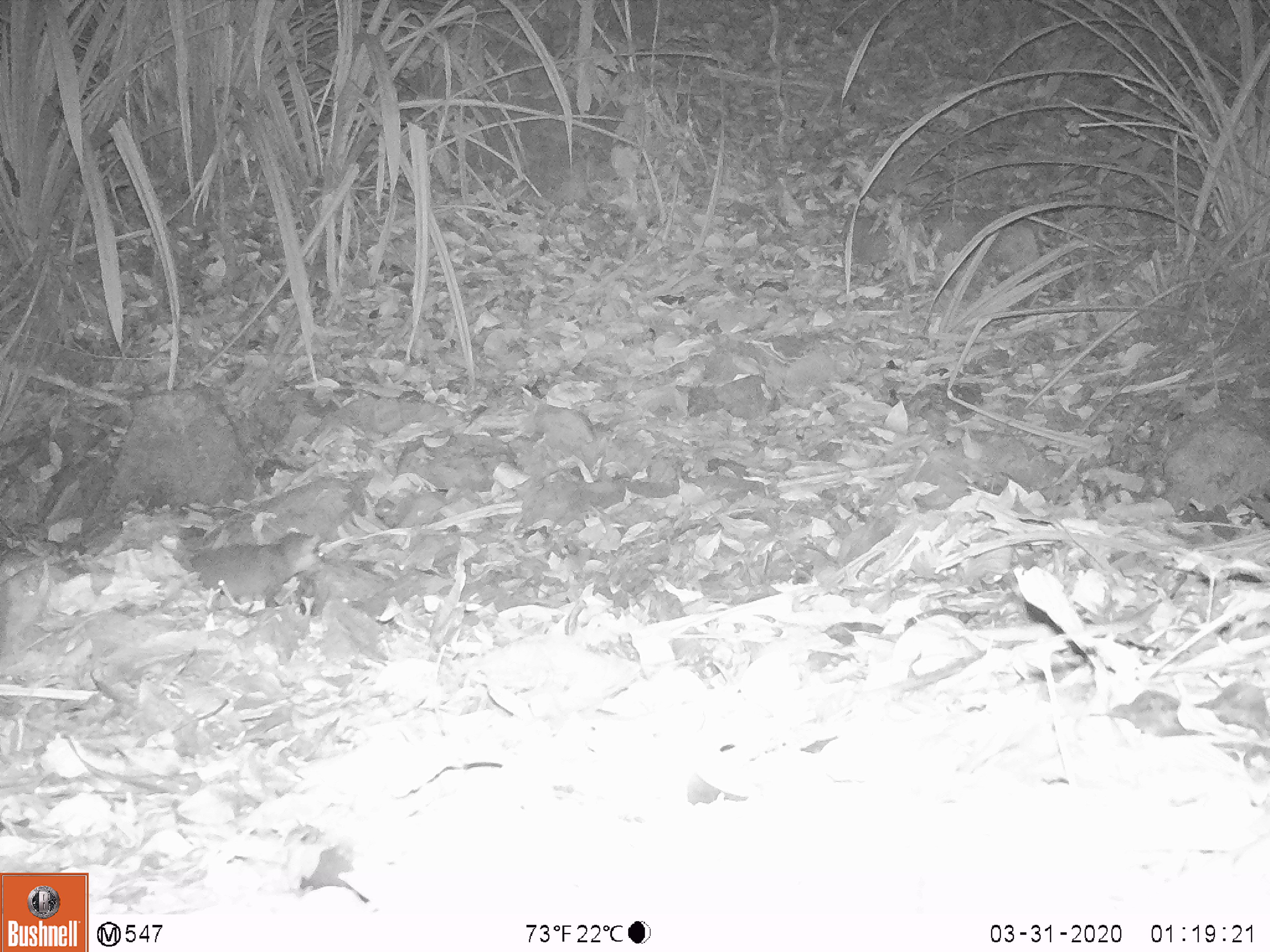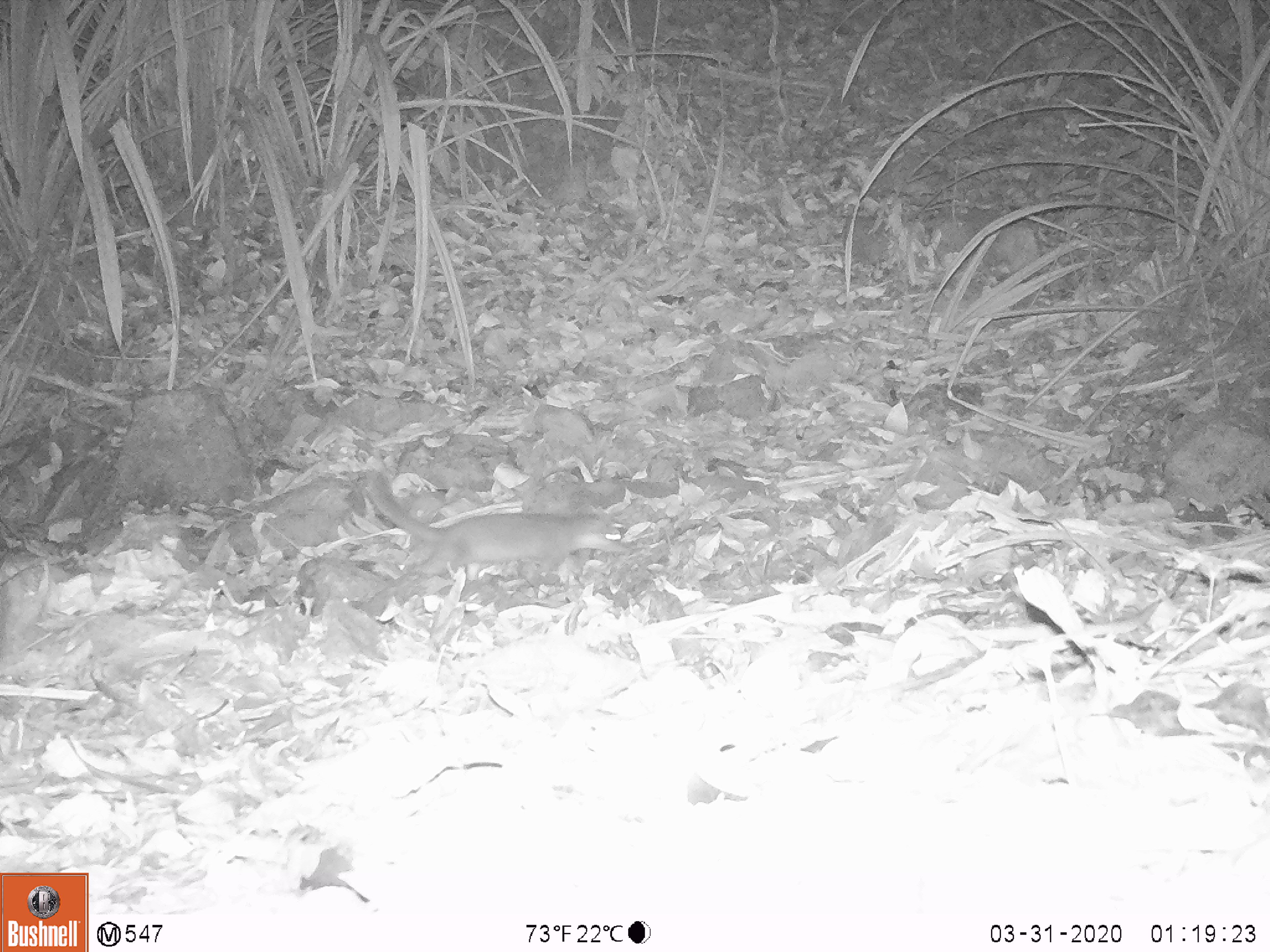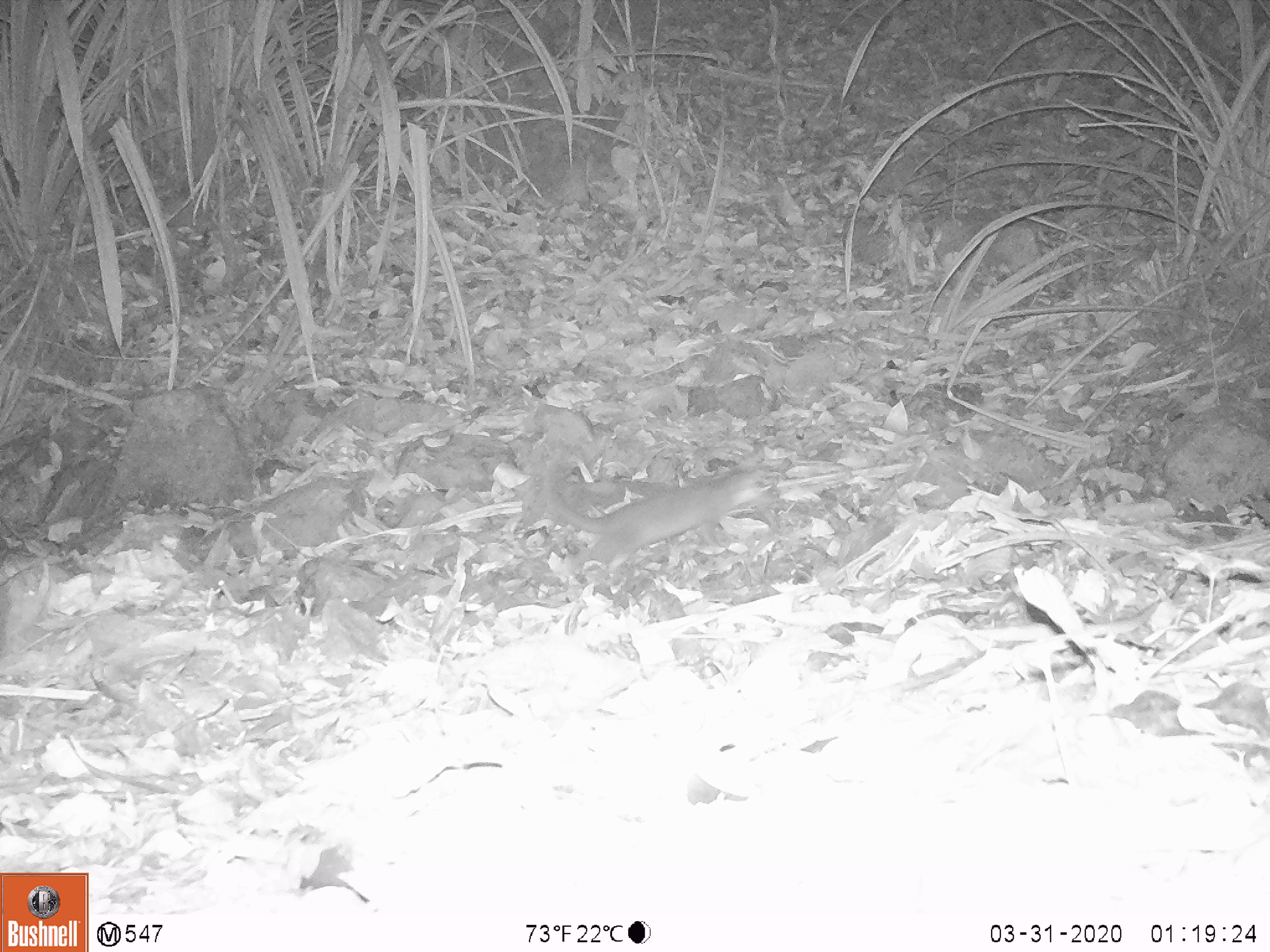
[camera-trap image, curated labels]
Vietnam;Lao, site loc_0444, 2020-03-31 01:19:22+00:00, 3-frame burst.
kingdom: Animalia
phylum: Chordata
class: Mammalia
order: Carnivora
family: Mustelidae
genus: Melogale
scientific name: Melogale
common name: ferret badger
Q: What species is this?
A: Ferret badger (Melogale).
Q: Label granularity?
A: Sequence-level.